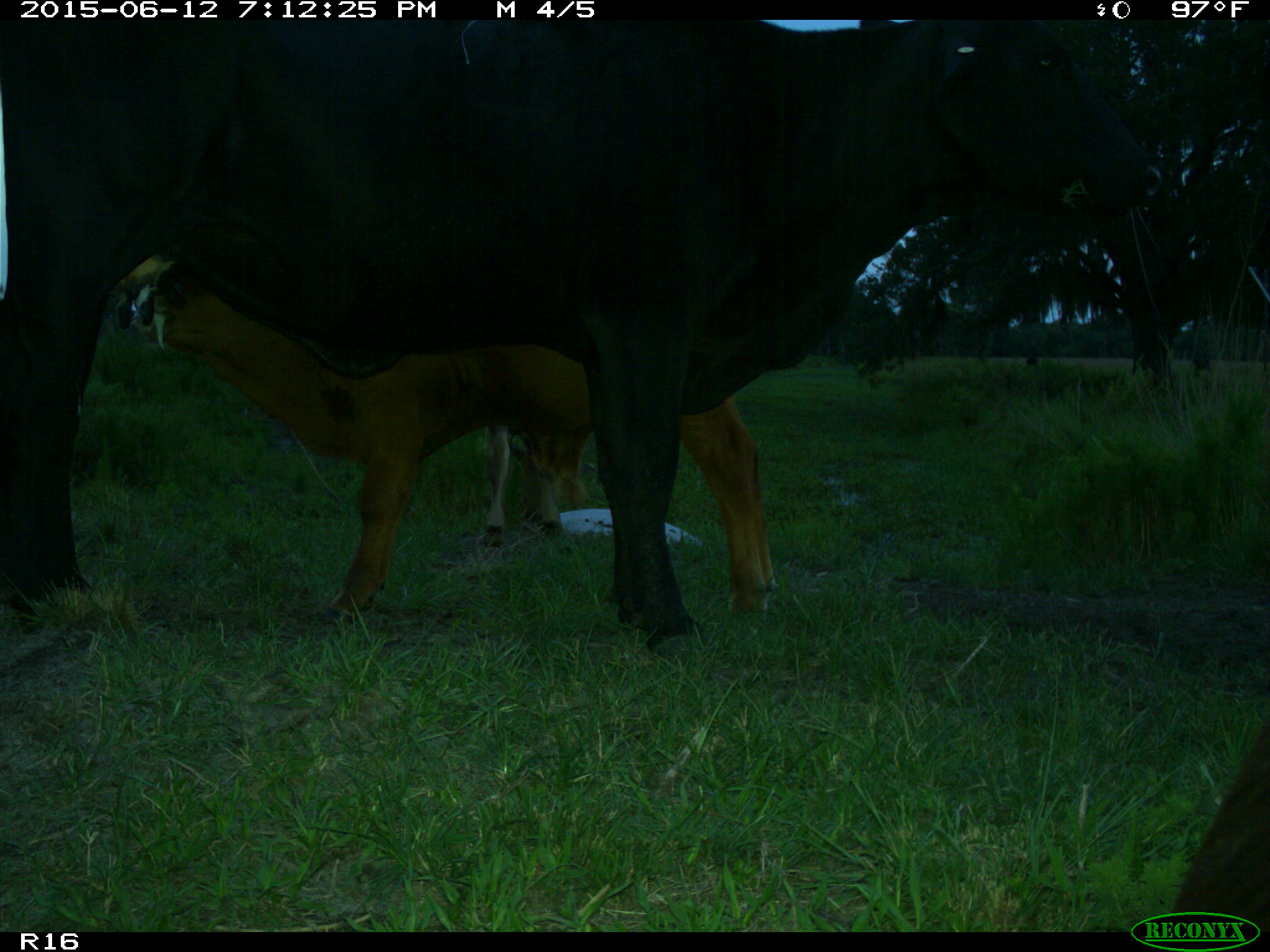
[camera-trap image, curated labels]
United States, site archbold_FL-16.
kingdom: Animalia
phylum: Chordata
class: Mammalia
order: Artiodactyla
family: Bovidae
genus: Bos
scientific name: Bos taurus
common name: domestic cow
Bos taurus (domestic cow).